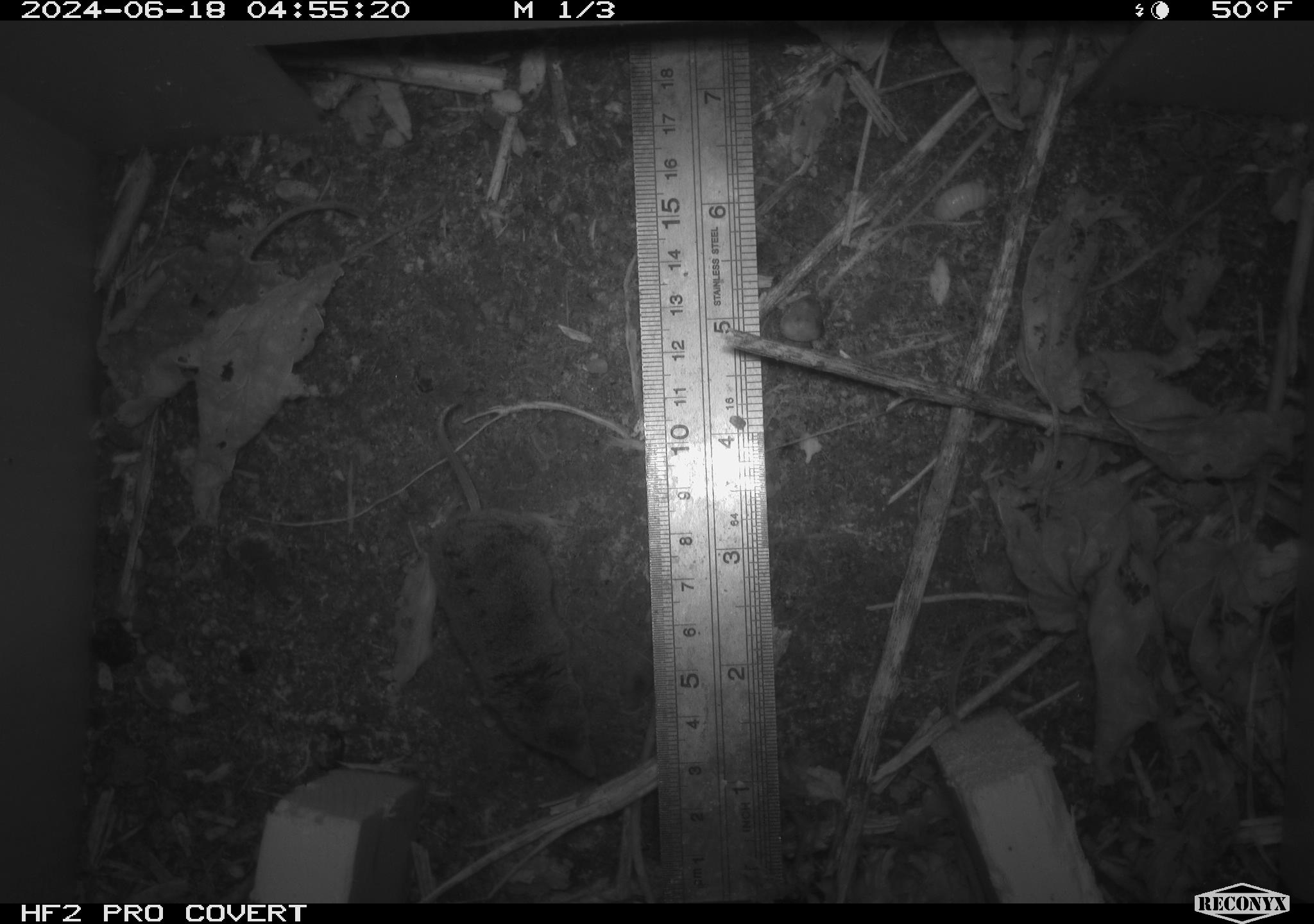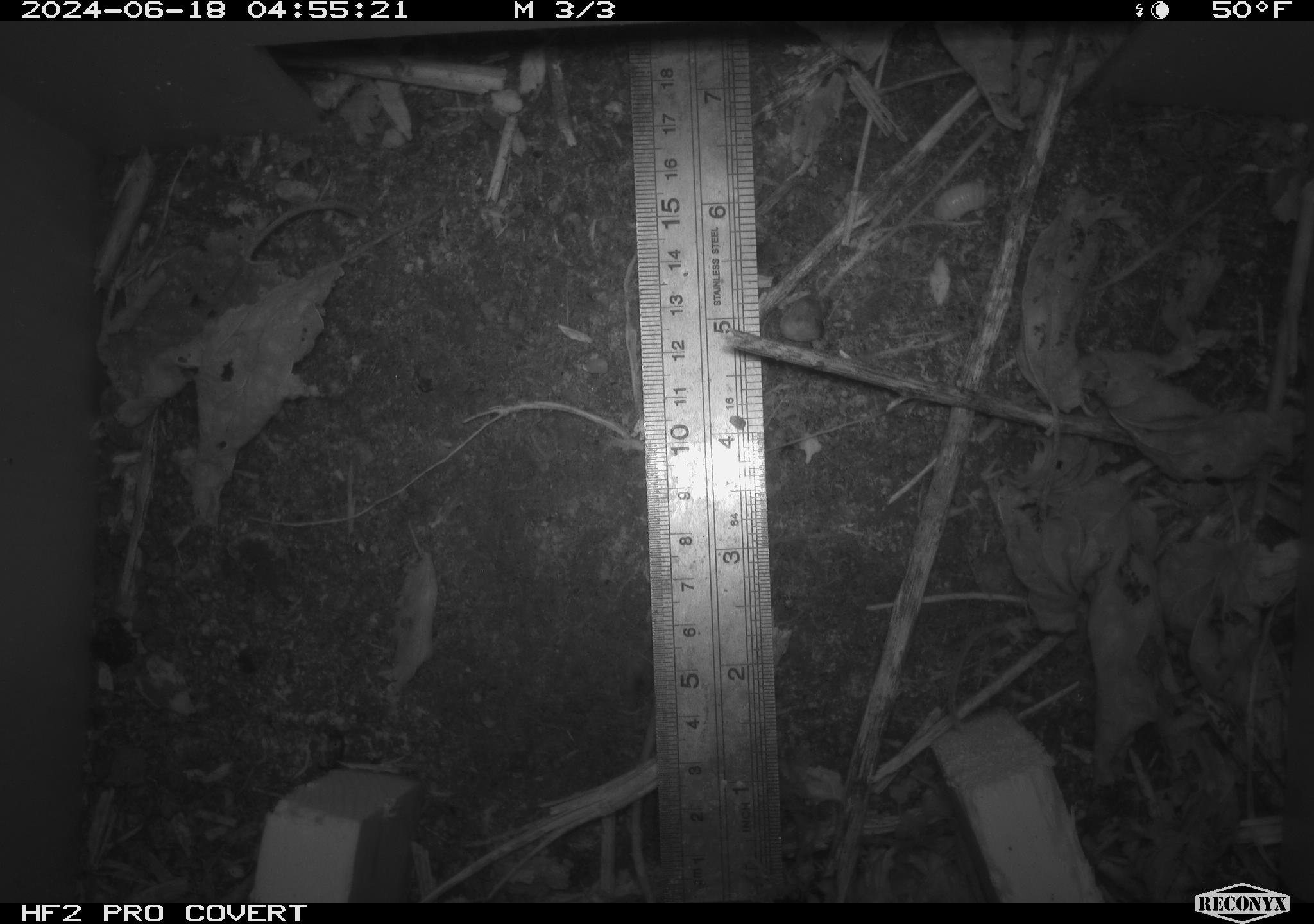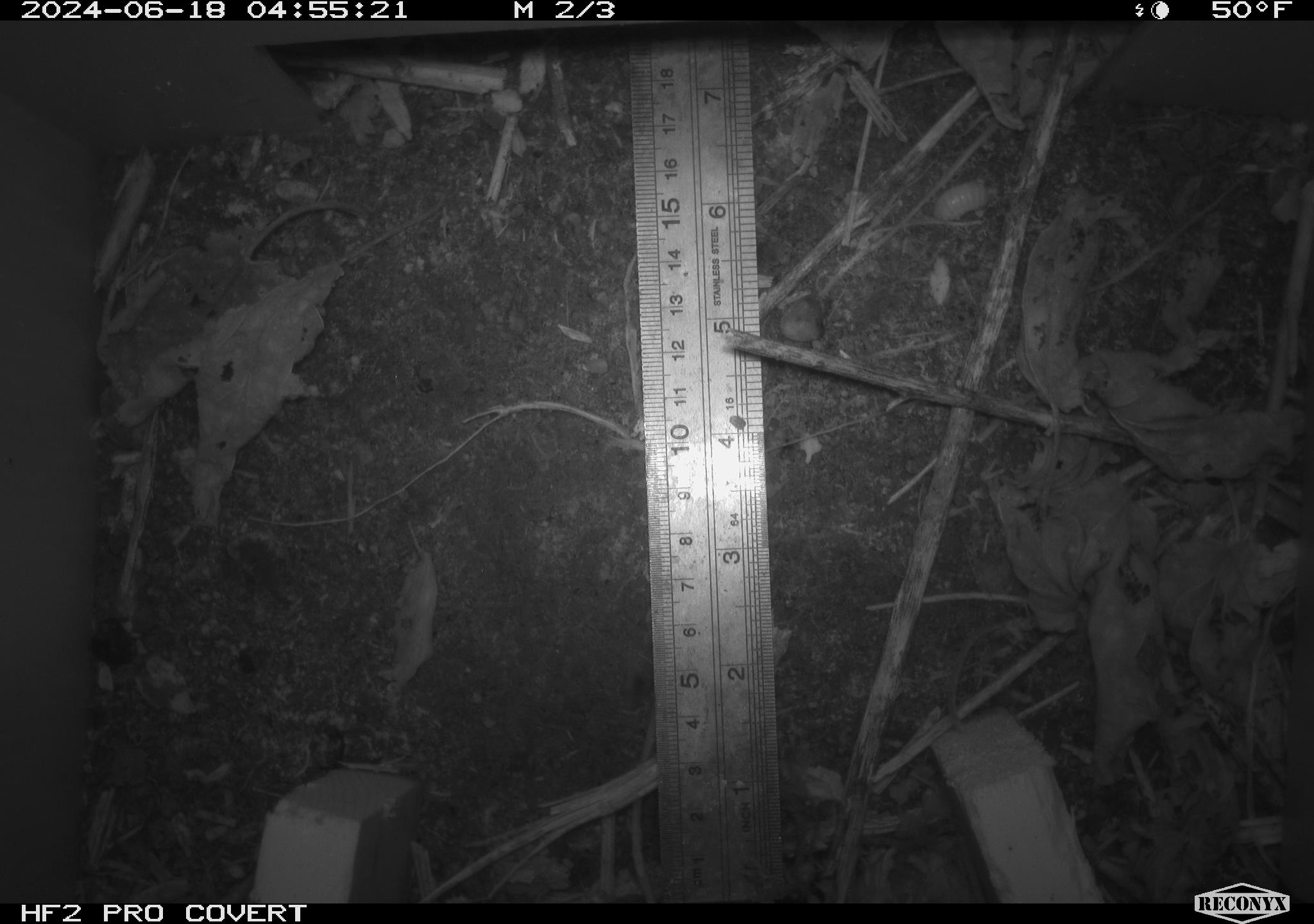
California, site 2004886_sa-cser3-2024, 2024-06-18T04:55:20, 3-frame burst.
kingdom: Animalia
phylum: Chordata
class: Mammalia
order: Eulipotyphla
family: Soricidae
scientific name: Soricidae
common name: shrews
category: soricidae family